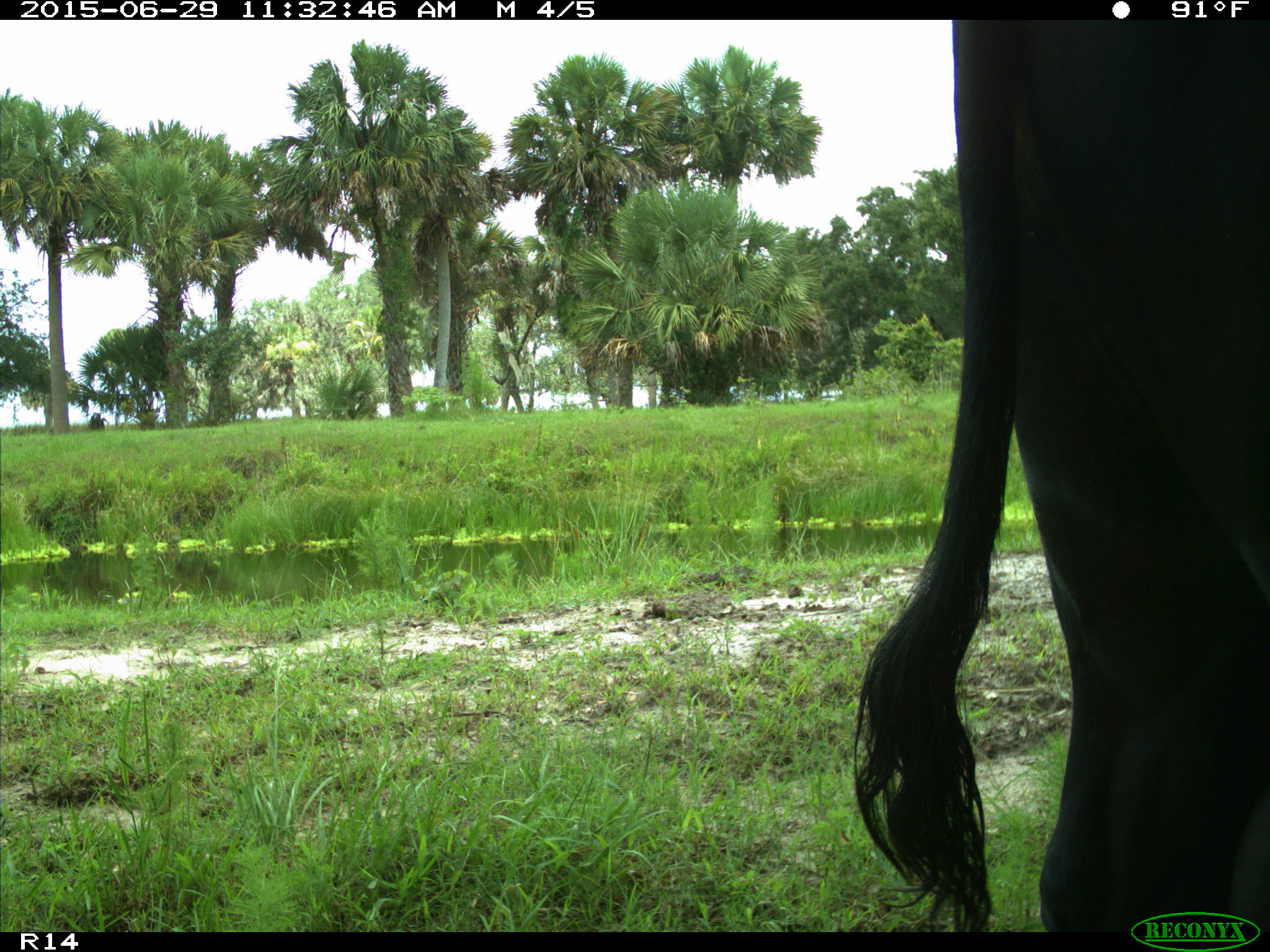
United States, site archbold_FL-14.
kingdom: Animalia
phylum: Chordata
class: Mammalia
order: Artiodactyla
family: Bovidae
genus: Bos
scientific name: Bos taurus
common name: domestic cow